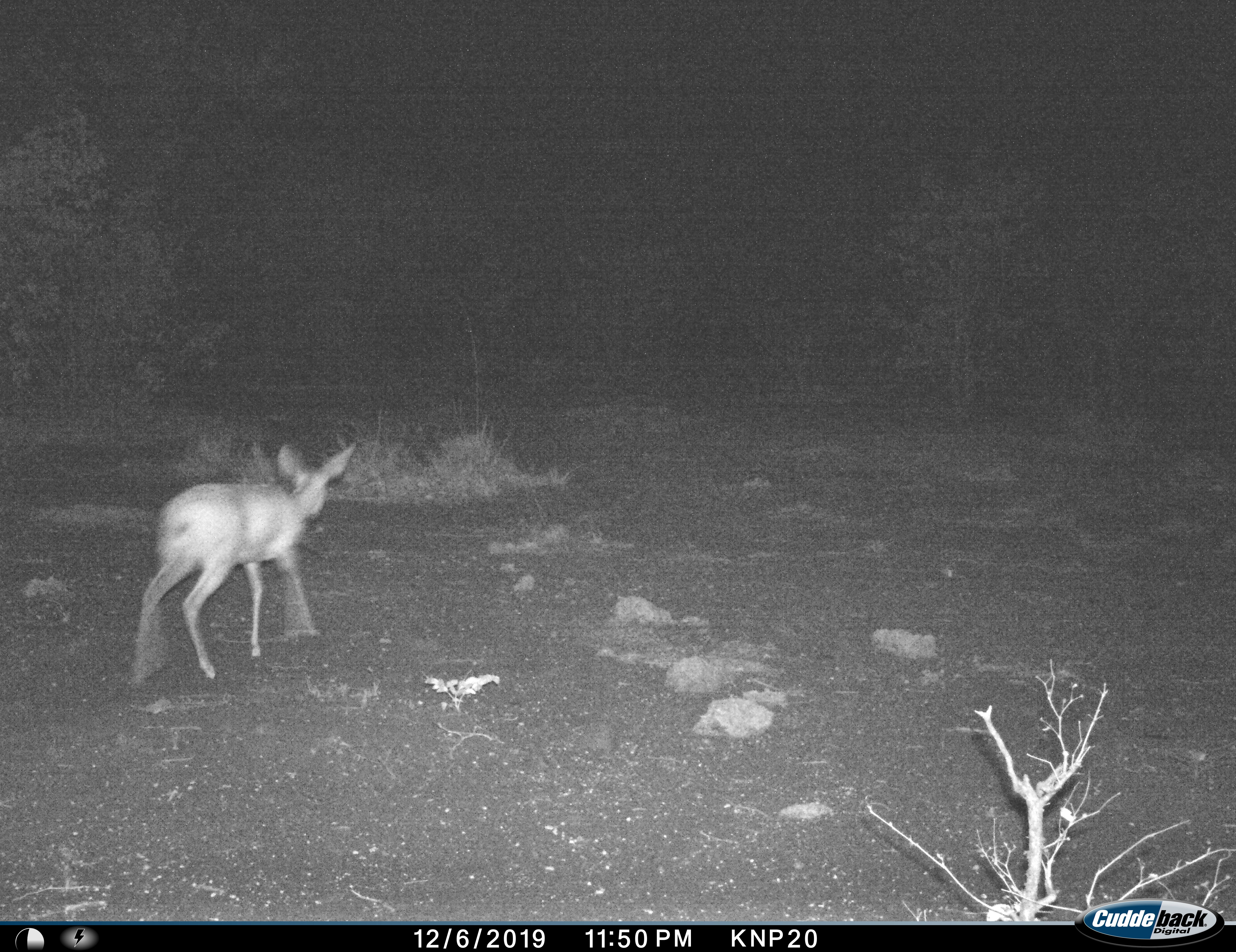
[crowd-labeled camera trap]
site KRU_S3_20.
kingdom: Animalia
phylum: Chordata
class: Mammalia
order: Artiodactyla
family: Bovidae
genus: Raphicerus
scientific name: Raphicerus campestris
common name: steenbok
Steenbok (Raphicerus campestris), count 1. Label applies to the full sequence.